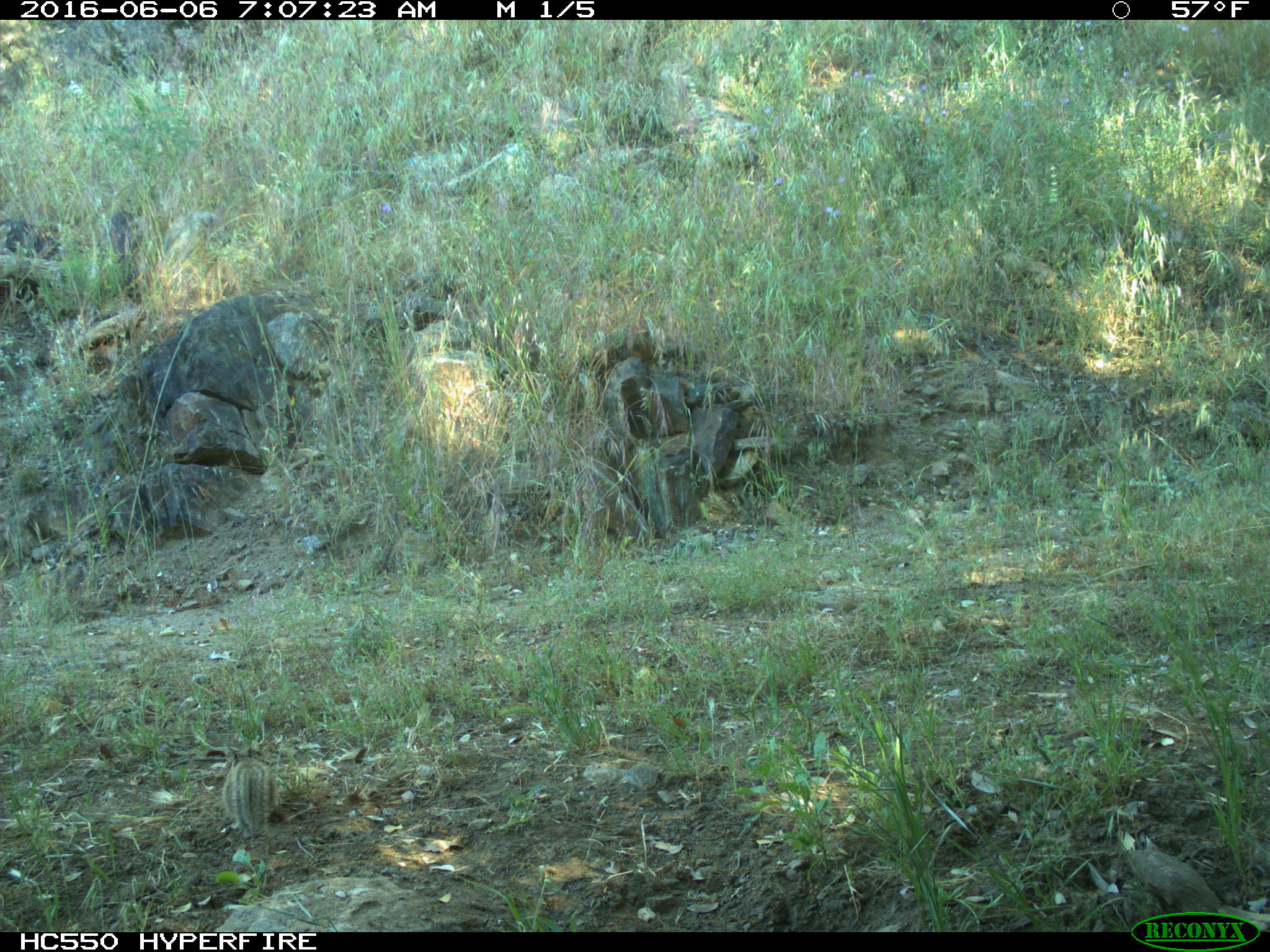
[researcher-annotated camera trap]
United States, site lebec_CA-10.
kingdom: Animalia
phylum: Chordata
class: Mammalia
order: Rodentia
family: Sciuridae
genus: Otospermophilus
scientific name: Otospermophilus beecheyi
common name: california ground squirrel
Otospermophilus beecheyi (california ground squirrel).